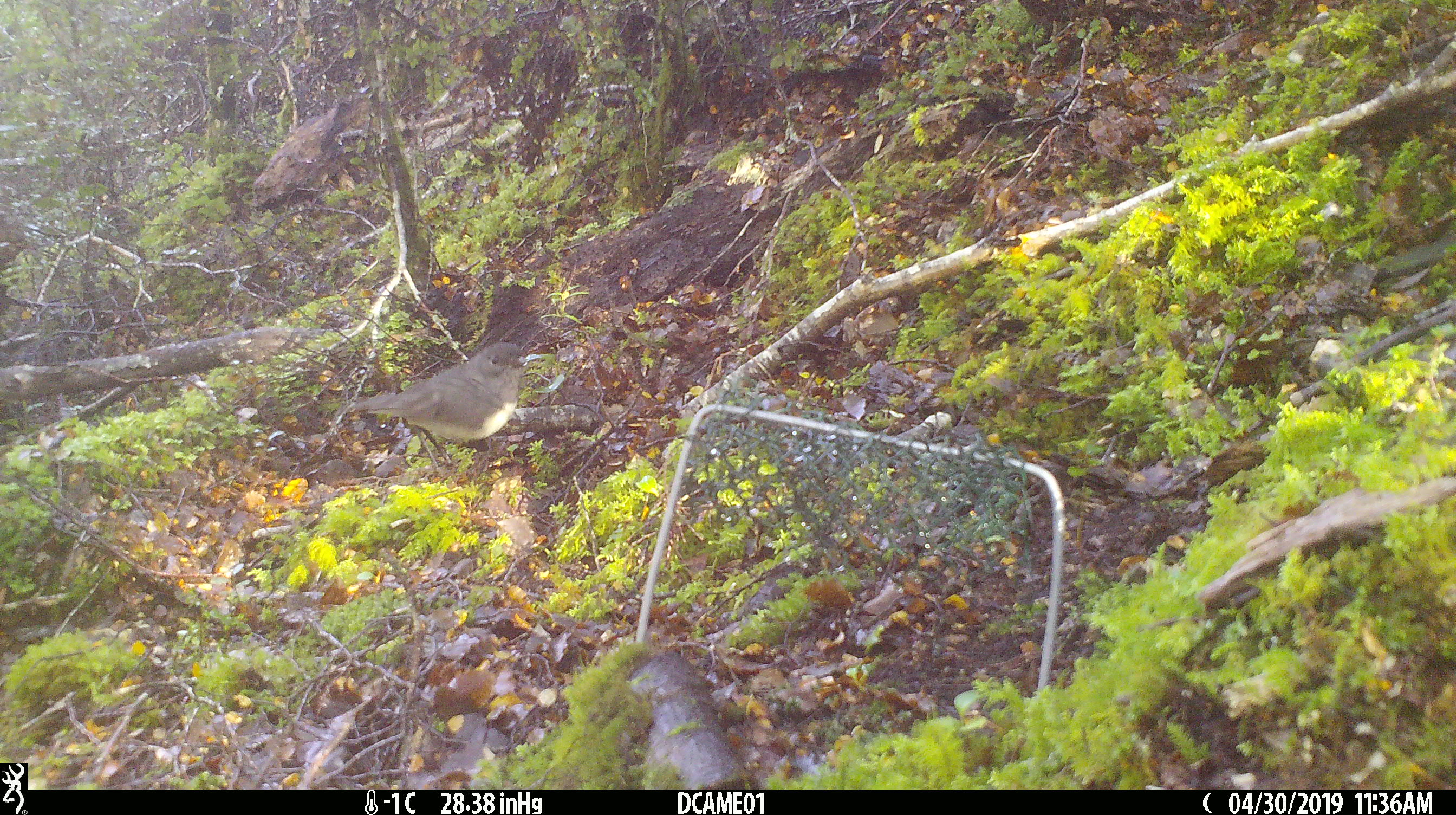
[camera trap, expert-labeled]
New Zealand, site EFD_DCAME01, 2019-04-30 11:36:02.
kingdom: Animalia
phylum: Chordata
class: Aves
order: Passeriformes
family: Petroicidae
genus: Petroica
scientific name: Petroica australis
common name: new zealand robin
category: robin